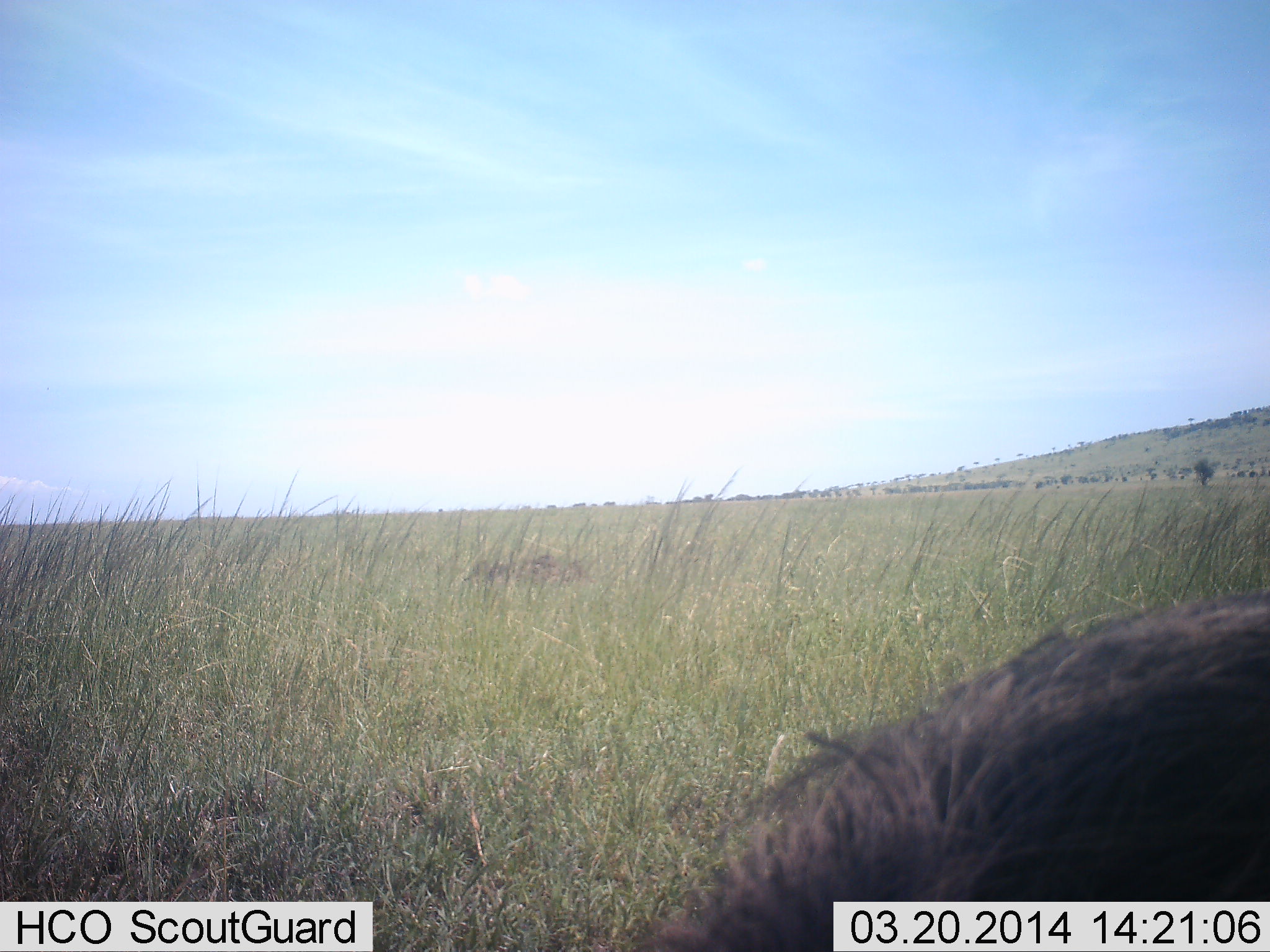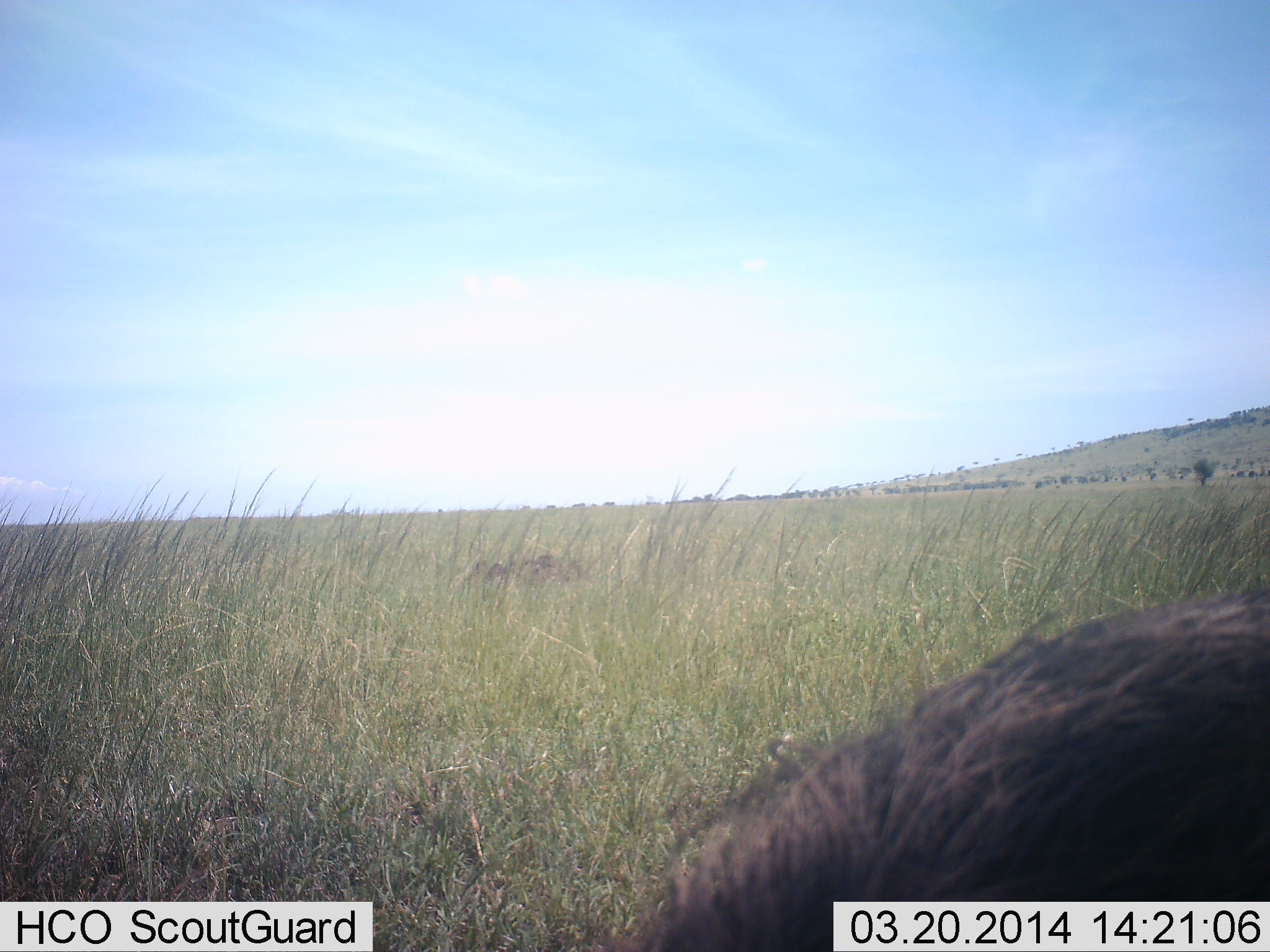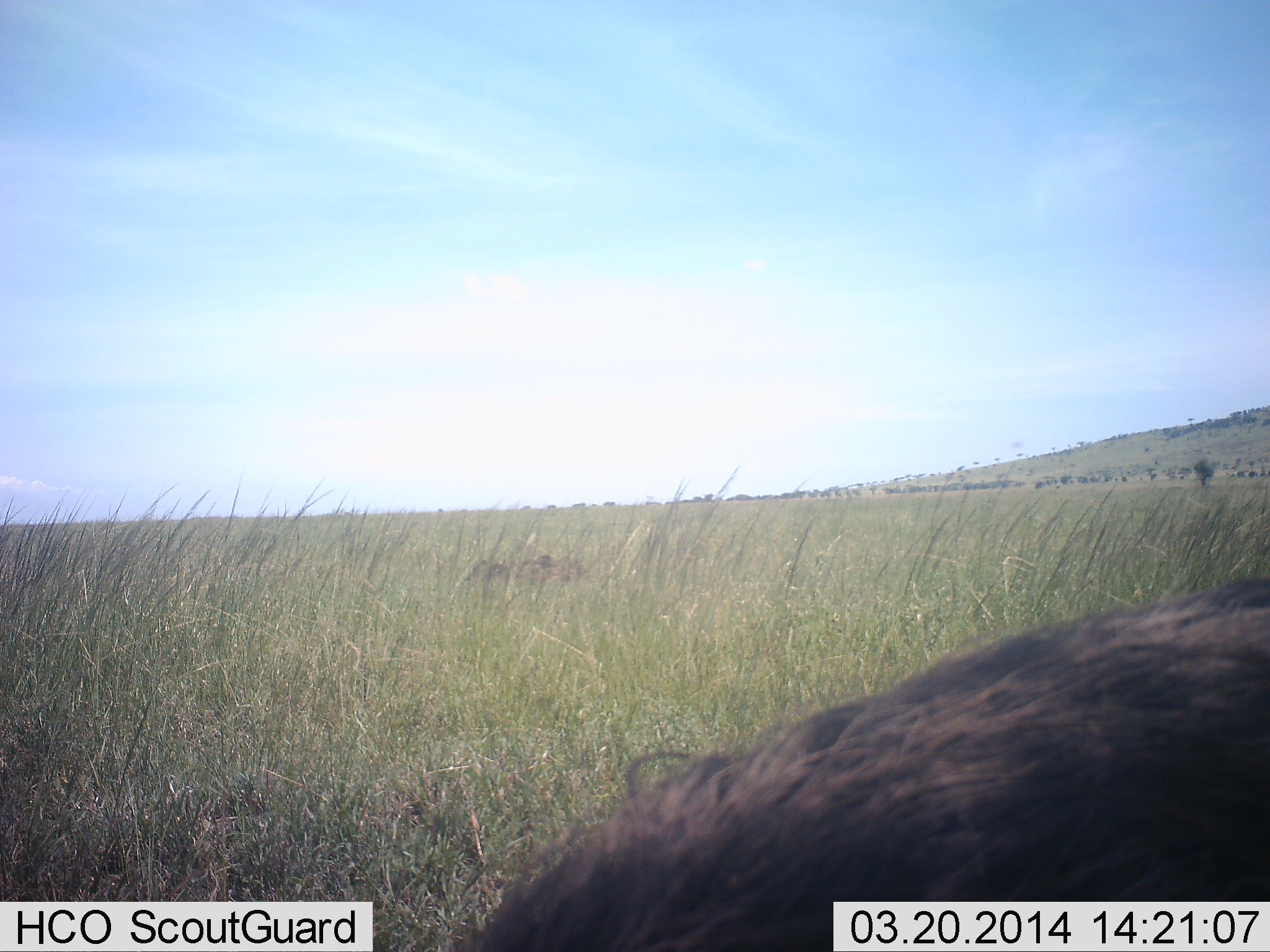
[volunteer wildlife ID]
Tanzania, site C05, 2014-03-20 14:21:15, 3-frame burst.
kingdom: Animalia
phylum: Chordata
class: Mammalia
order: Artiodactyla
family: Suidae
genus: Phacochoerus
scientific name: Phacochoerus africanus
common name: warthog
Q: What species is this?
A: Warthog (Phacochoerus africanus).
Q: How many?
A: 1.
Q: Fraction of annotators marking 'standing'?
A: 50%.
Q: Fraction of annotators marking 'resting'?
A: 0%.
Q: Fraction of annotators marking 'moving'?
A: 20%.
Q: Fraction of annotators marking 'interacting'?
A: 0%.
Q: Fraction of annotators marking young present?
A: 0%.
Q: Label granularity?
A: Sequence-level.